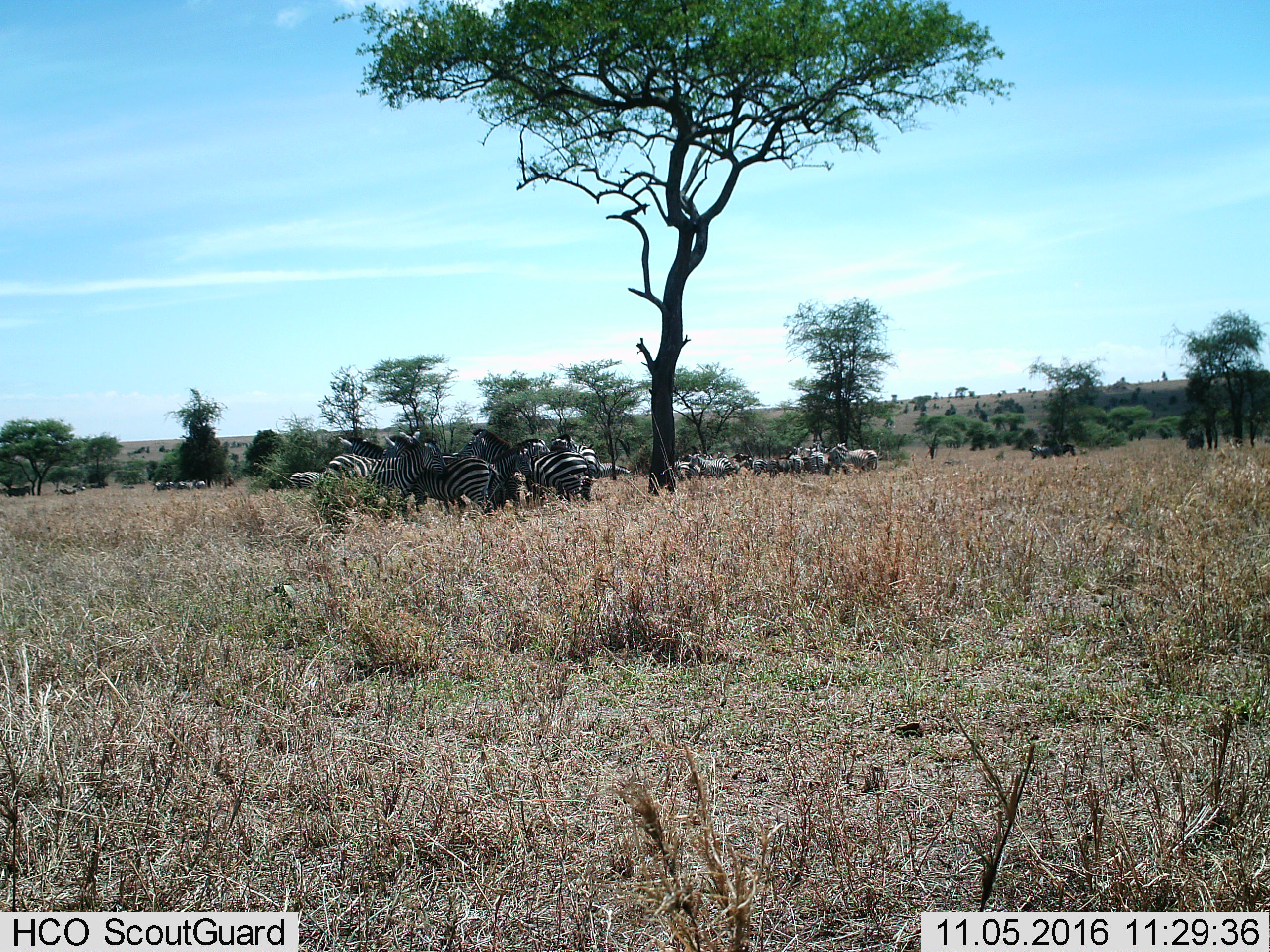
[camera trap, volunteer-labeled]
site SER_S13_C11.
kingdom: Animalia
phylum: Chordata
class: Mammalia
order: Perissodactyla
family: Equidae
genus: Equus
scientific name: Equus quagga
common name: plains zebra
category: zebraplains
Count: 11-50.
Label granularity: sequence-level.